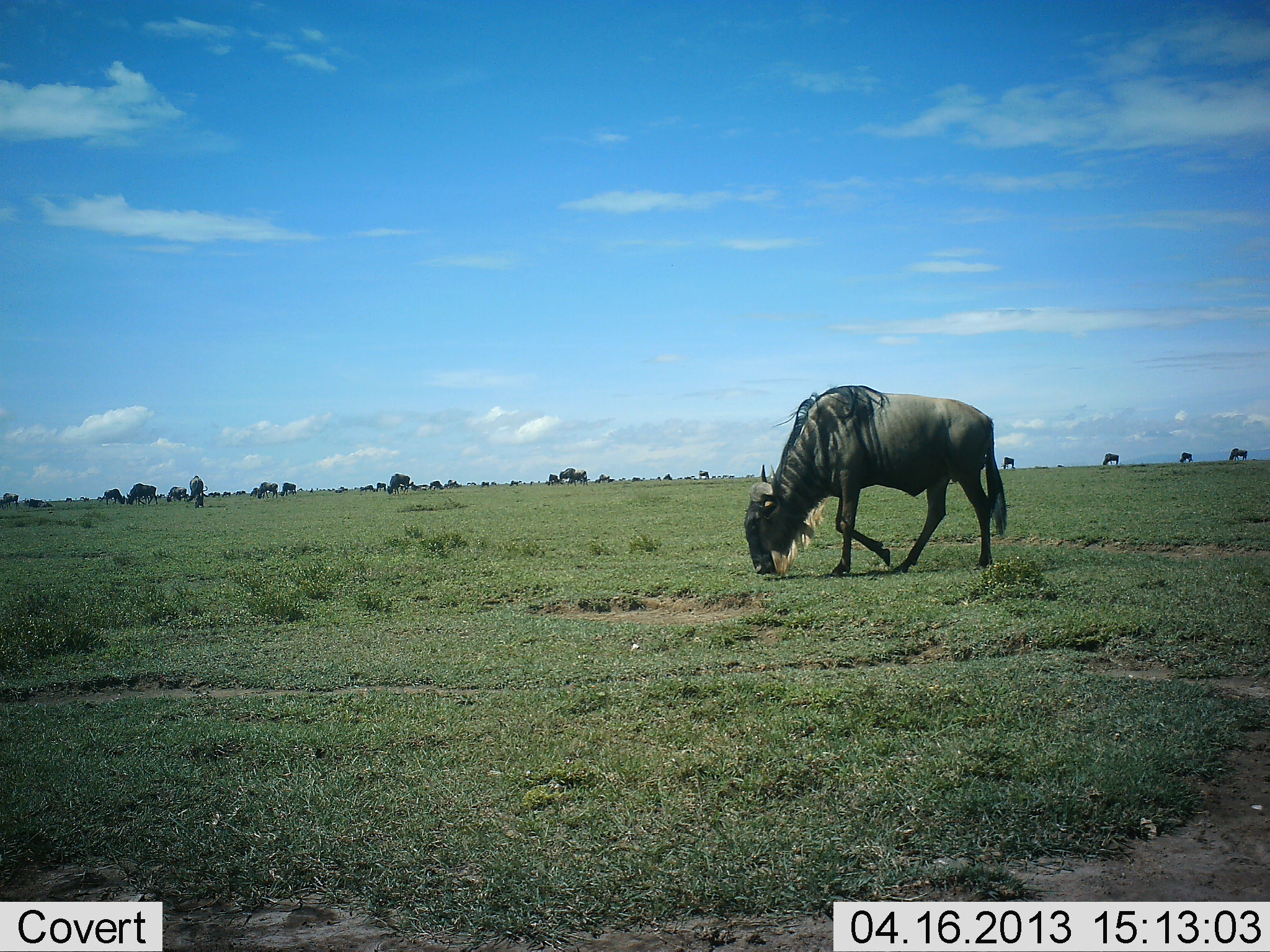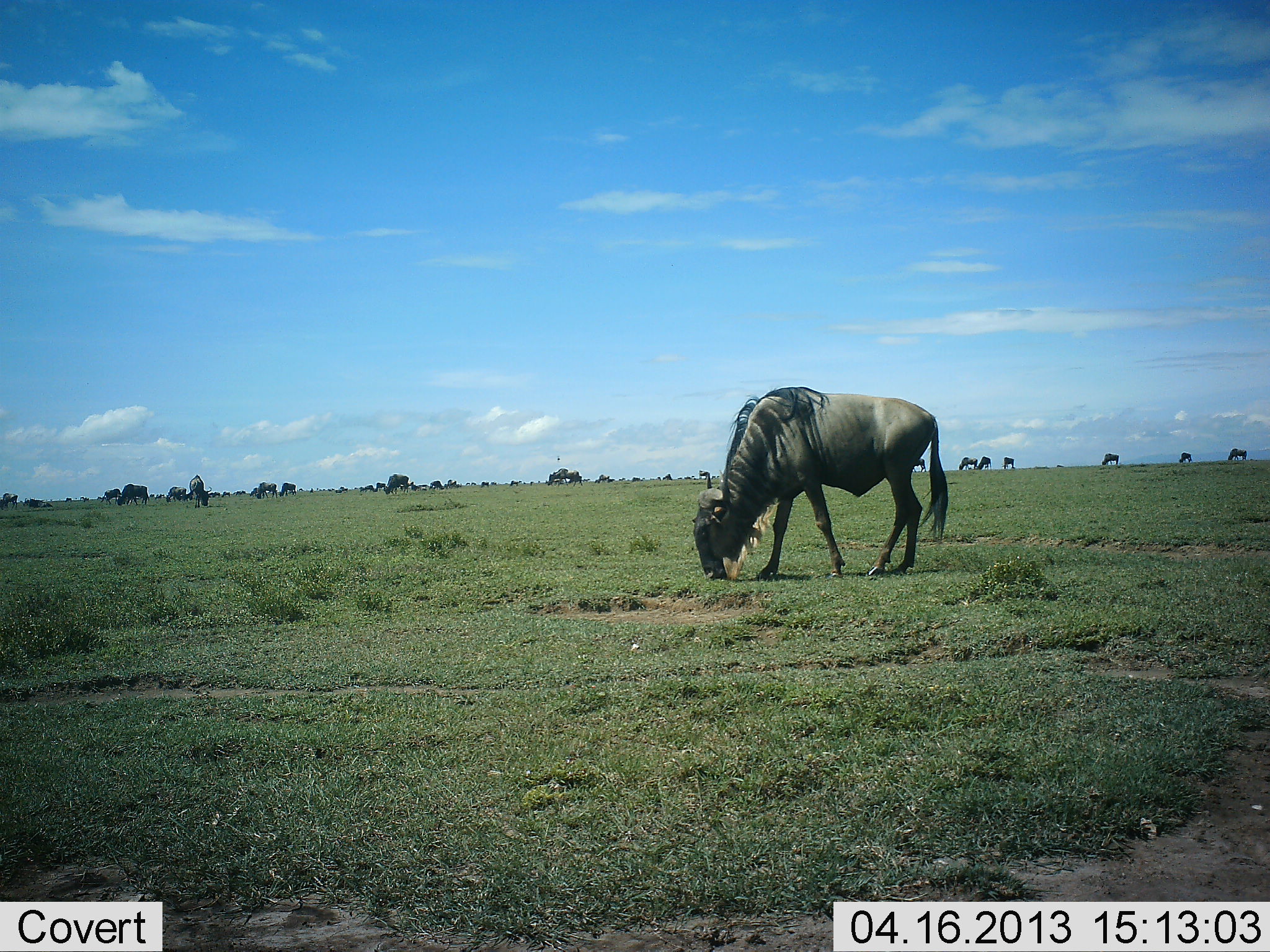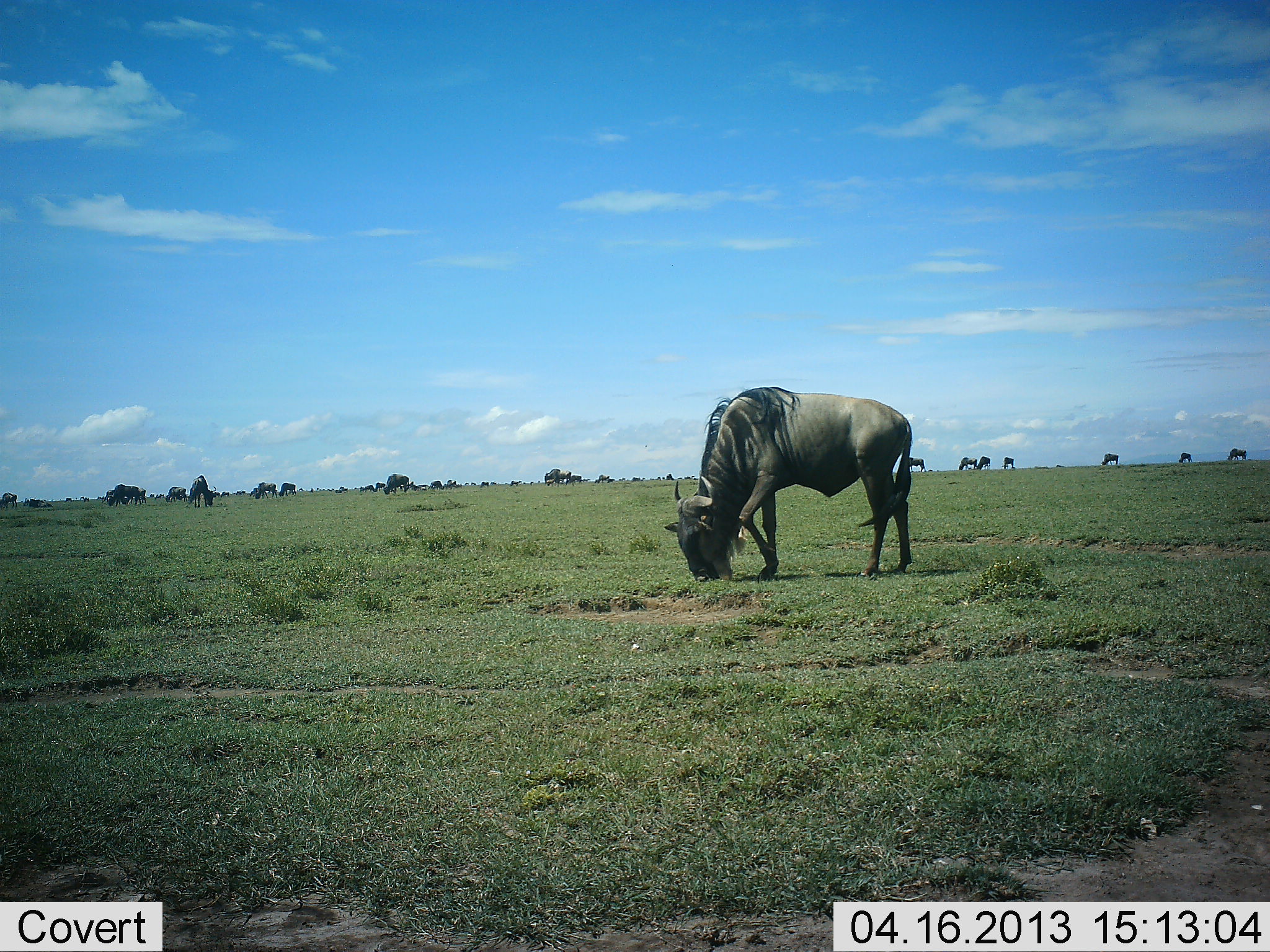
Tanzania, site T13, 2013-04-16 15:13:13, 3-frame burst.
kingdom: Animalia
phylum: Chordata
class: Mammalia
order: Artiodactyla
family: Bovidae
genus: Connochaetes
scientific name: Connochaetes taurinus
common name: blue wildebeest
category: wildebeest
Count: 11-50.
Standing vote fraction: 24%.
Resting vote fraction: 3%.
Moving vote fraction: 30%.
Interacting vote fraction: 0%.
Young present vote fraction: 0%.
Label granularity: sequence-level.